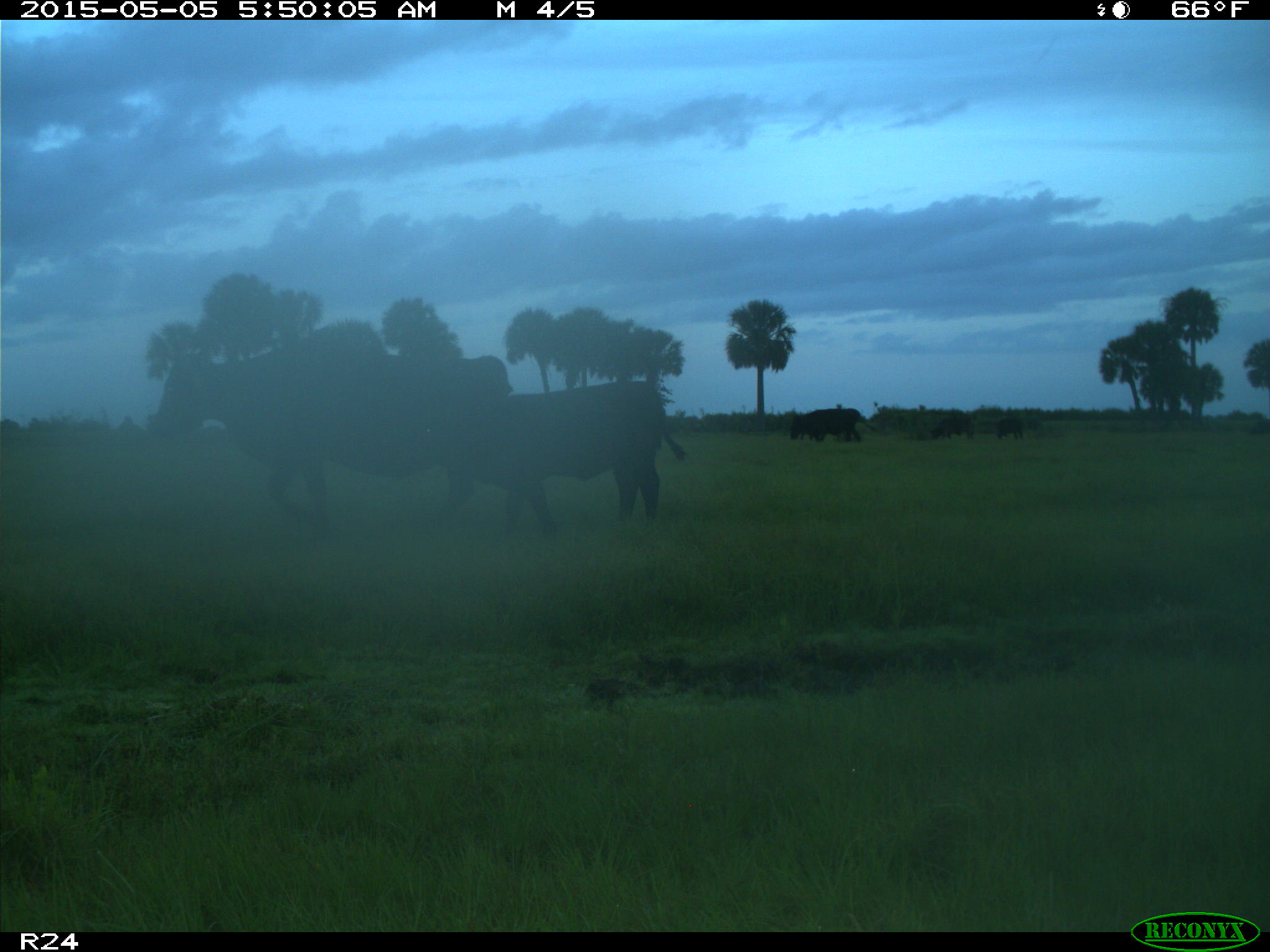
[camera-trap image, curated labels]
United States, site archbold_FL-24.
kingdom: Animalia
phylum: Chordata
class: Mammalia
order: Artiodactyla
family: Bovidae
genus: Bos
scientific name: Bos taurus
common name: domestic cow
Bos taurus (domestic cow).